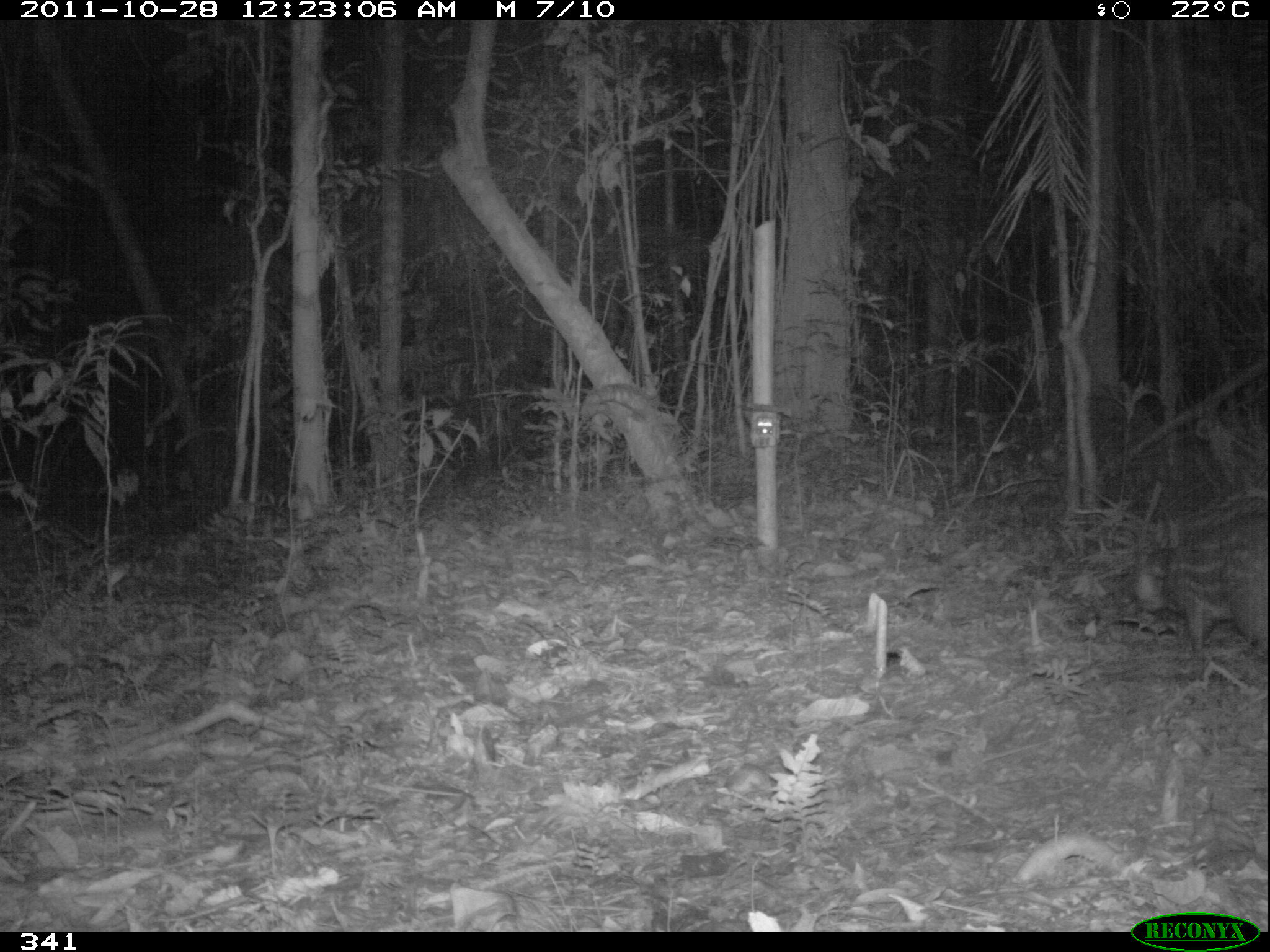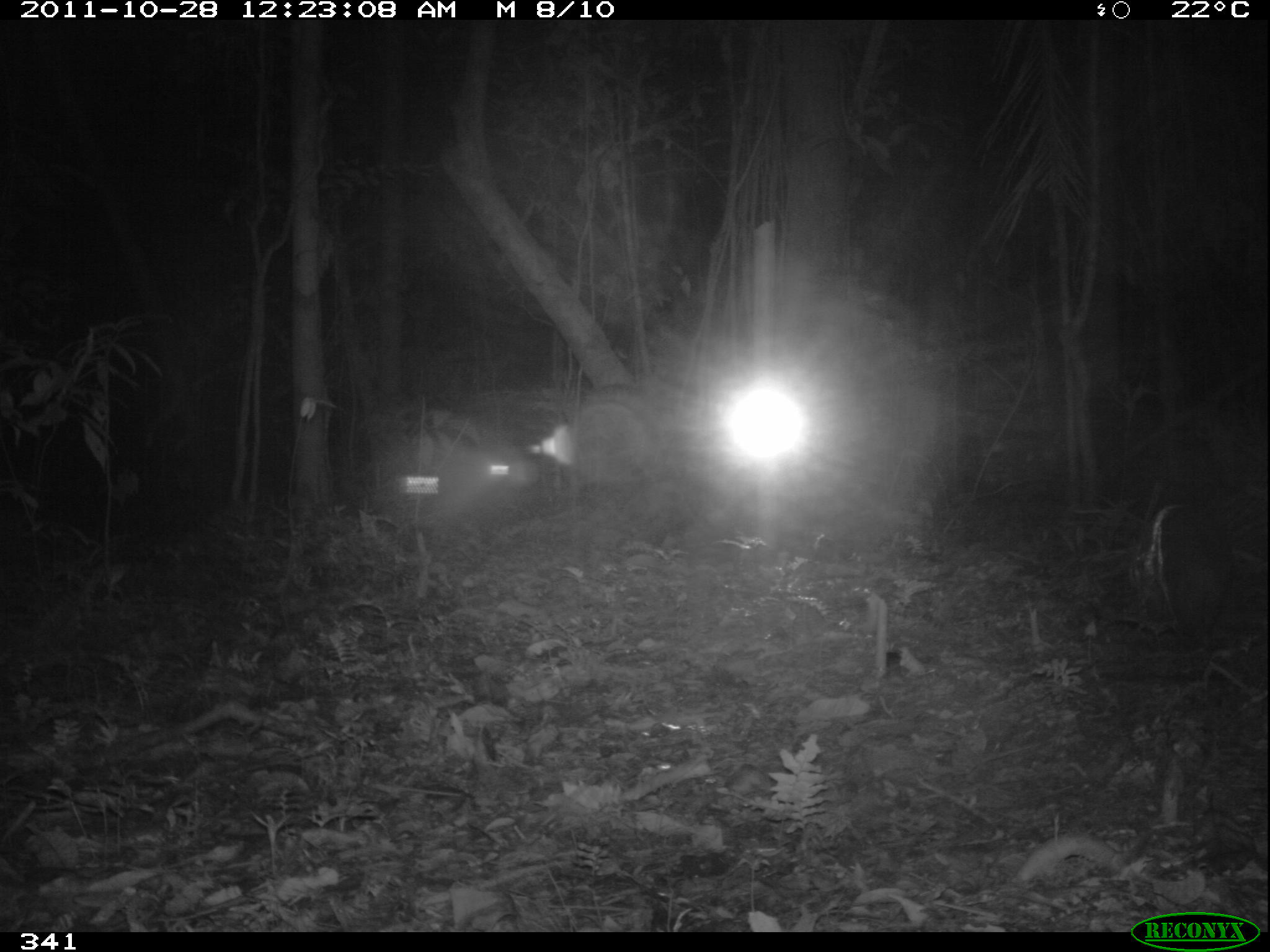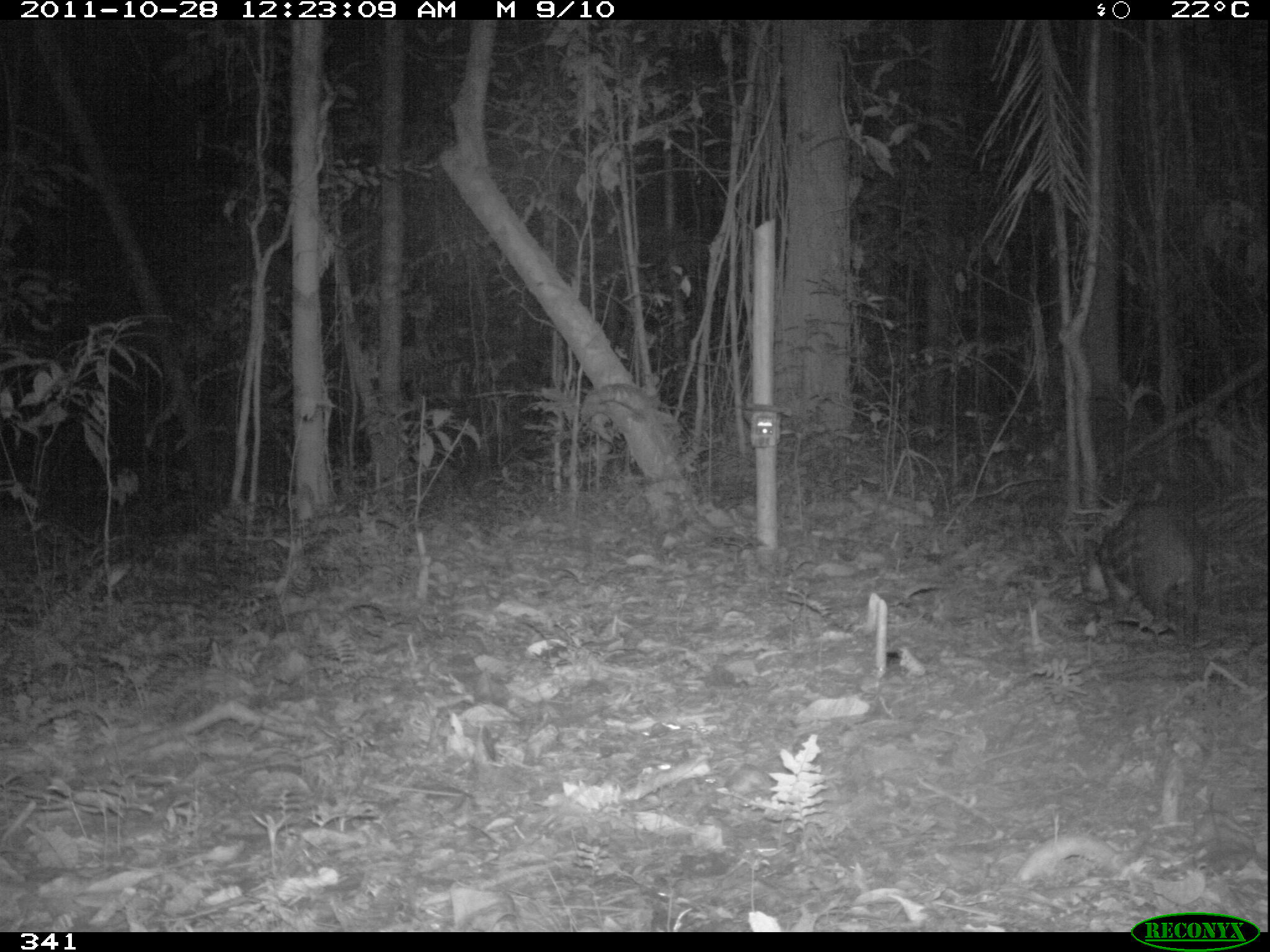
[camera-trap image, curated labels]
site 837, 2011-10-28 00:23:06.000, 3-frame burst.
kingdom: Animalia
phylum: Chordata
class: Mammalia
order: Rodentia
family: Cuniculidae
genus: Cuniculus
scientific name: Cuniculus paca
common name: spotted paca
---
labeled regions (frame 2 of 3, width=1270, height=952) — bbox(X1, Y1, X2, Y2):
cuniculus paca: bbox(1127, 500, 1238, 652)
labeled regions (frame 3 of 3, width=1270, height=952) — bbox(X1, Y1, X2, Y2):
cuniculus paca: bbox(1076, 497, 1209, 650)